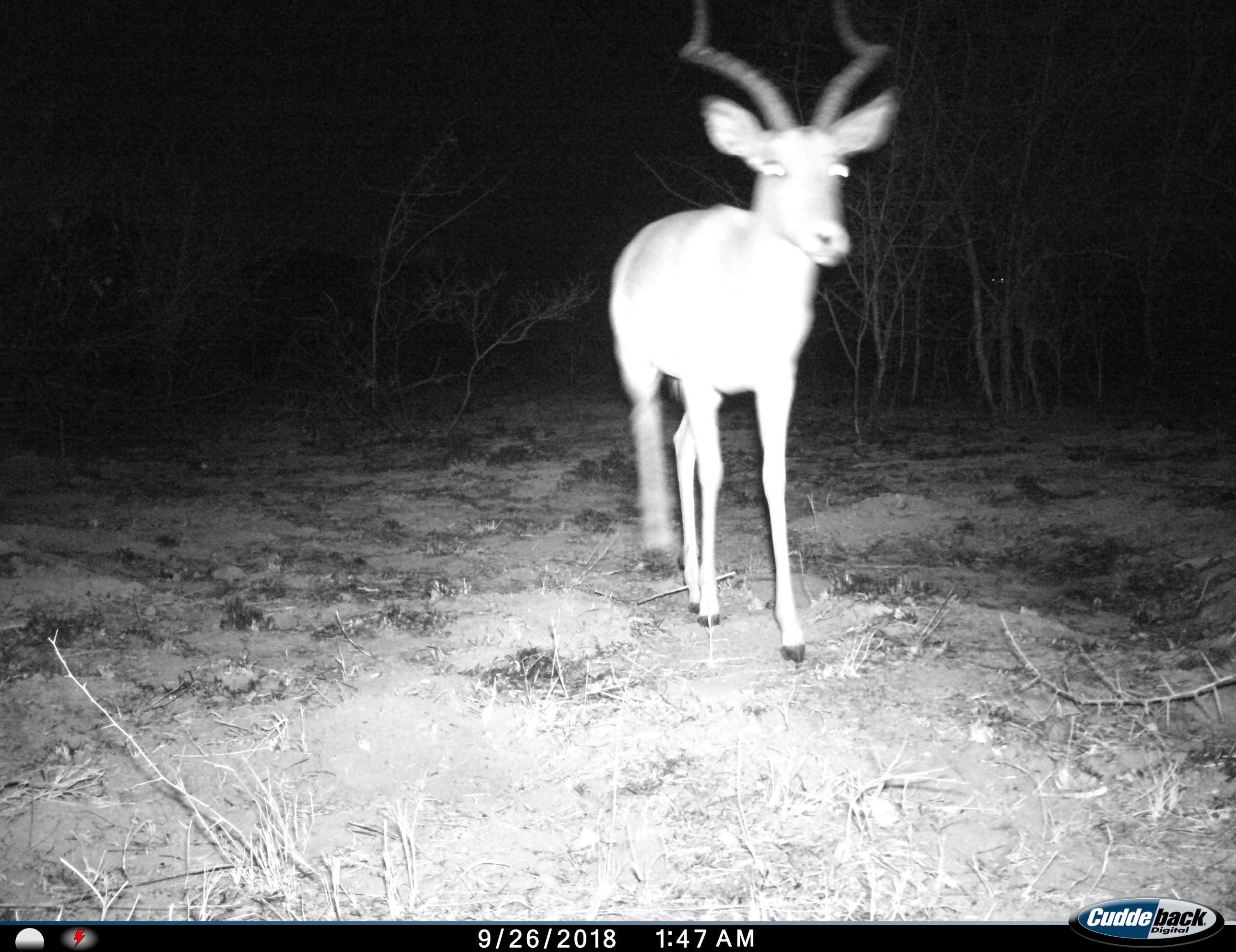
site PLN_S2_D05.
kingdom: Animalia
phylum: Chordata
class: Mammalia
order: Artiodactyla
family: Bovidae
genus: Aepyceros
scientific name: Aepyceros melampus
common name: impala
Impala (Aepyceros melampus), count 1. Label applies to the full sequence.